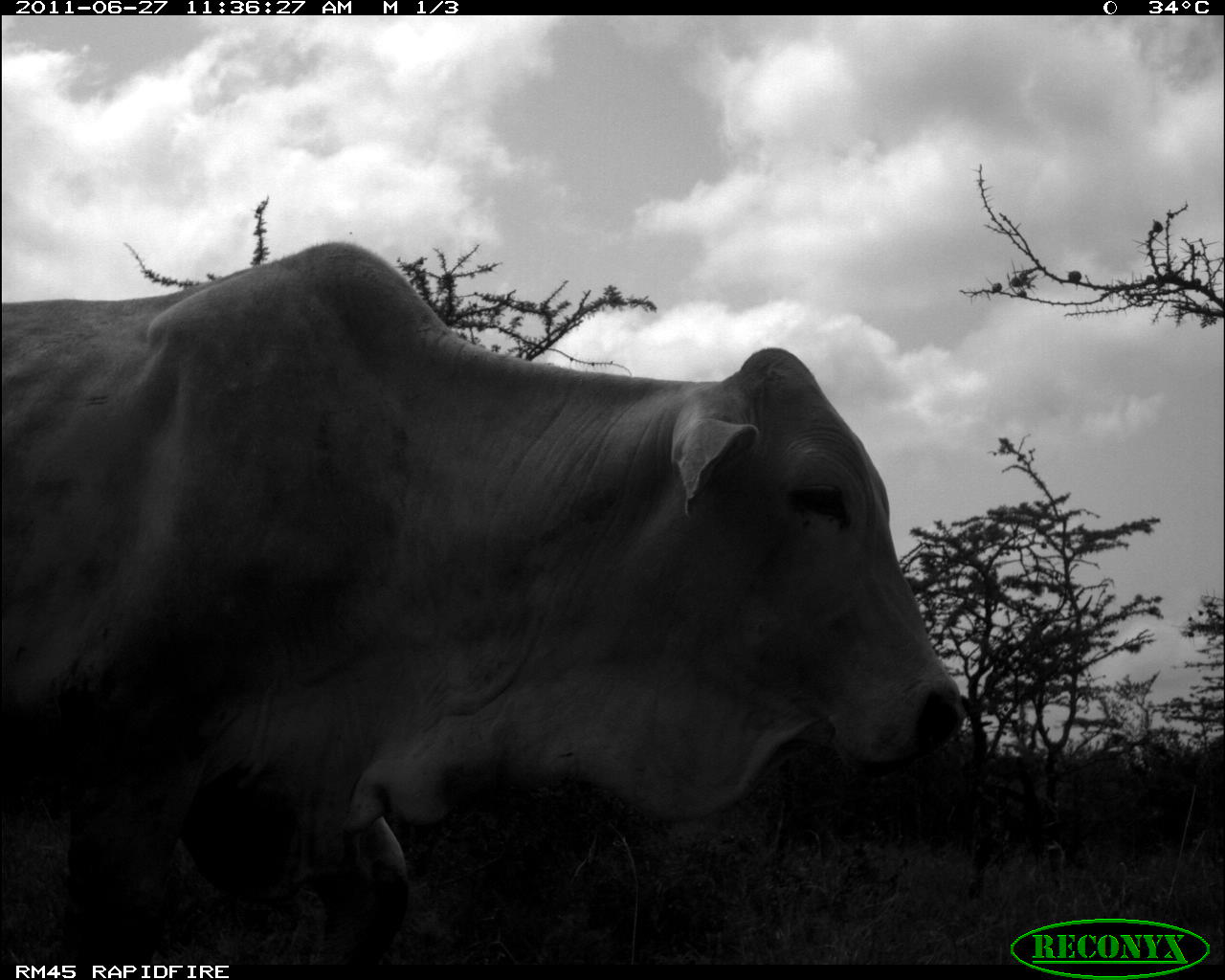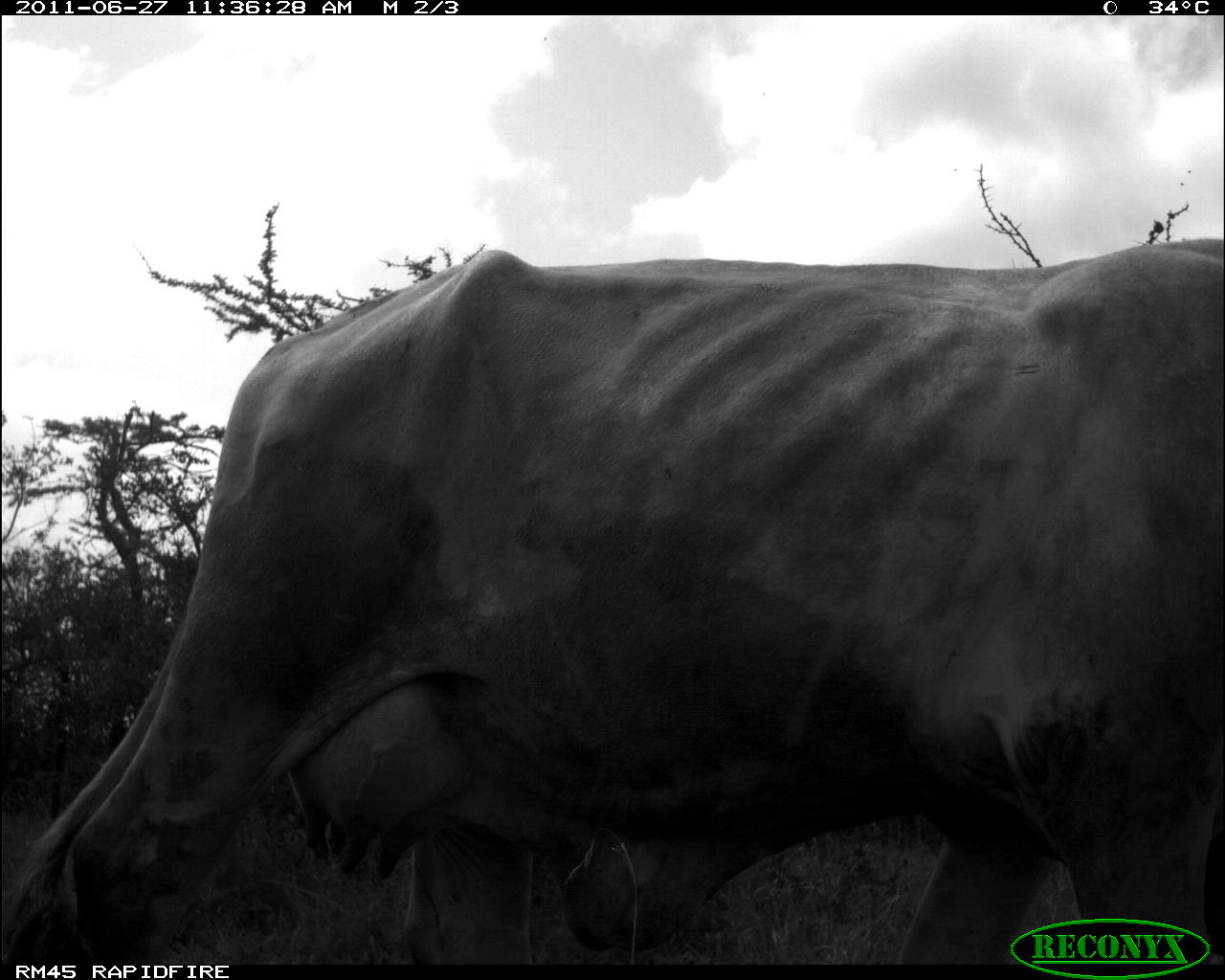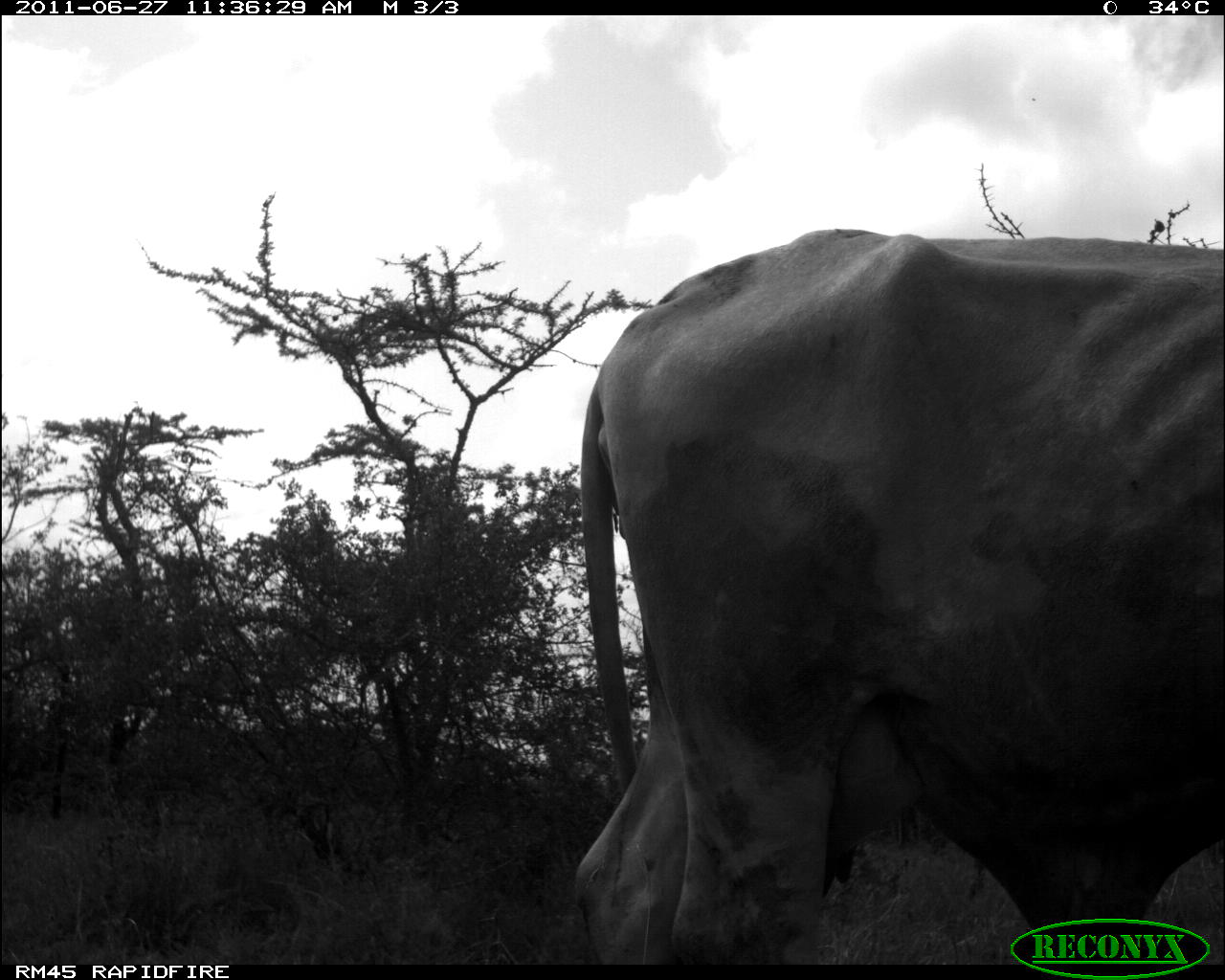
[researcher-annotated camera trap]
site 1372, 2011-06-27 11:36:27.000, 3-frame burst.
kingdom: Animalia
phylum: Chordata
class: Mammalia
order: Artiodactyla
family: Bovidae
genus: Bos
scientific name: Bos taurus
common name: domestic cattle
Bos taurus (domestic cattle), count 1.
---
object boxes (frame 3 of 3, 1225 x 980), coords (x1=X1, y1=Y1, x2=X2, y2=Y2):
bos taurus: (x1=566, y1=225, x2=1225, y2=961)